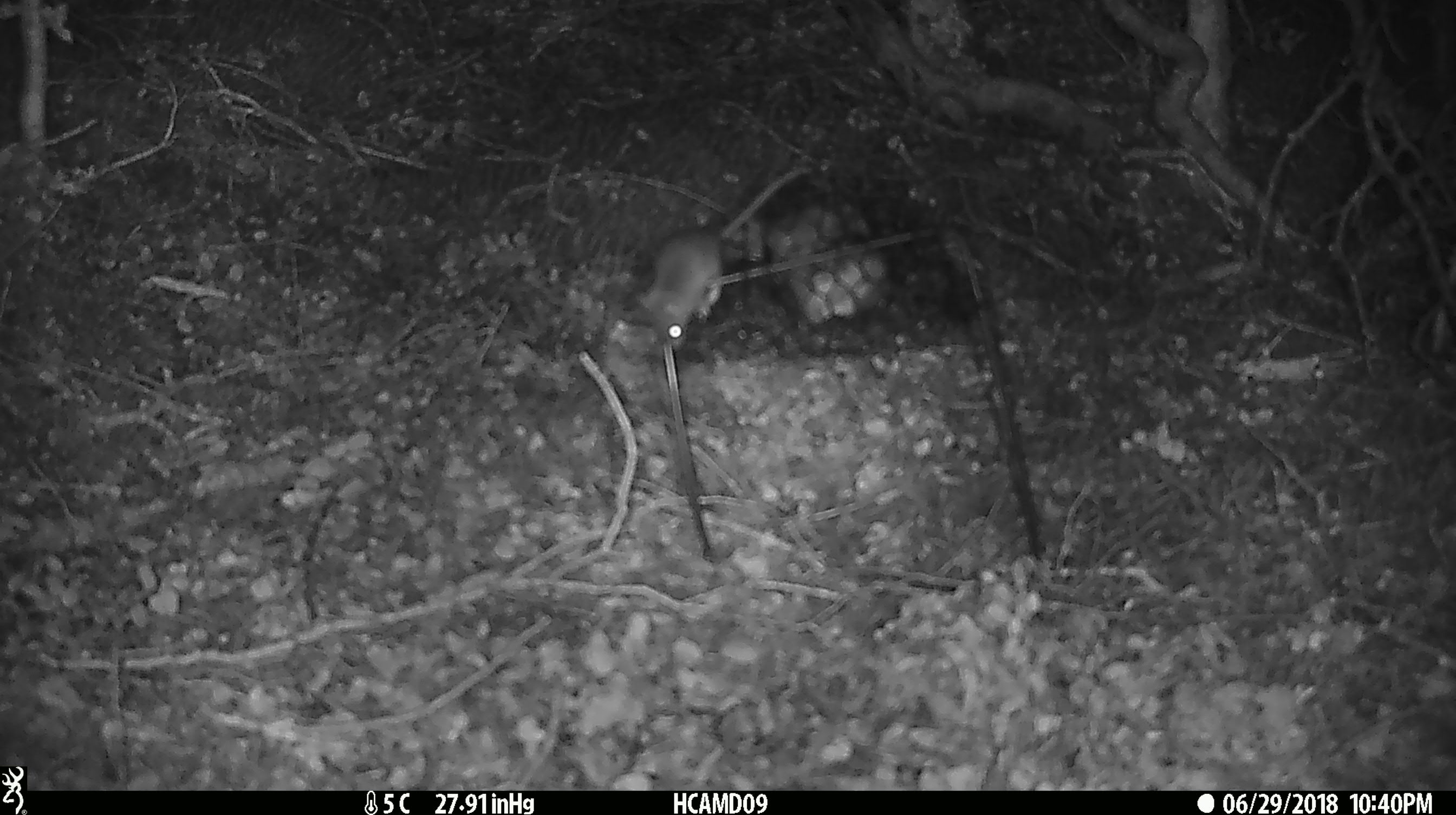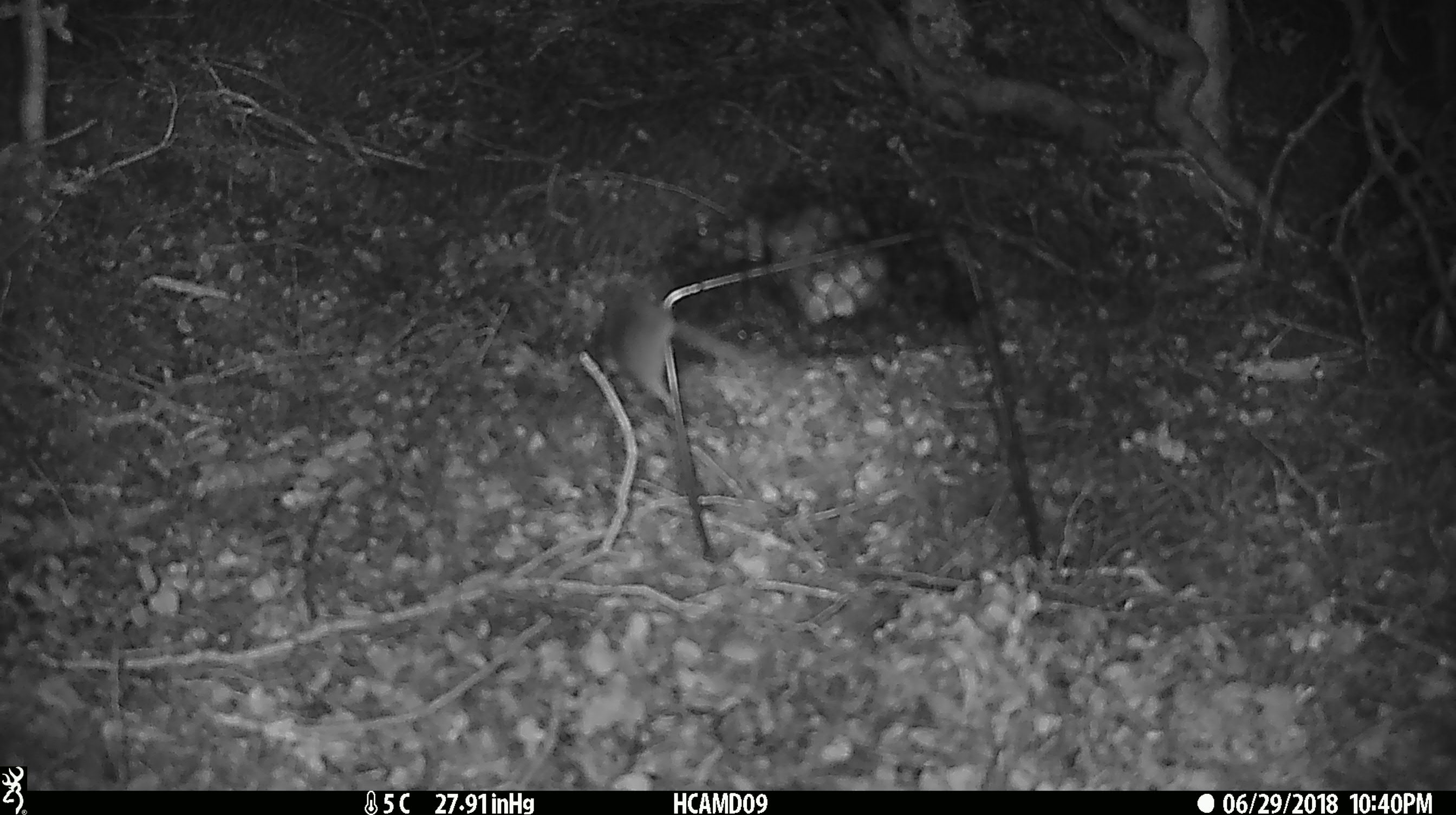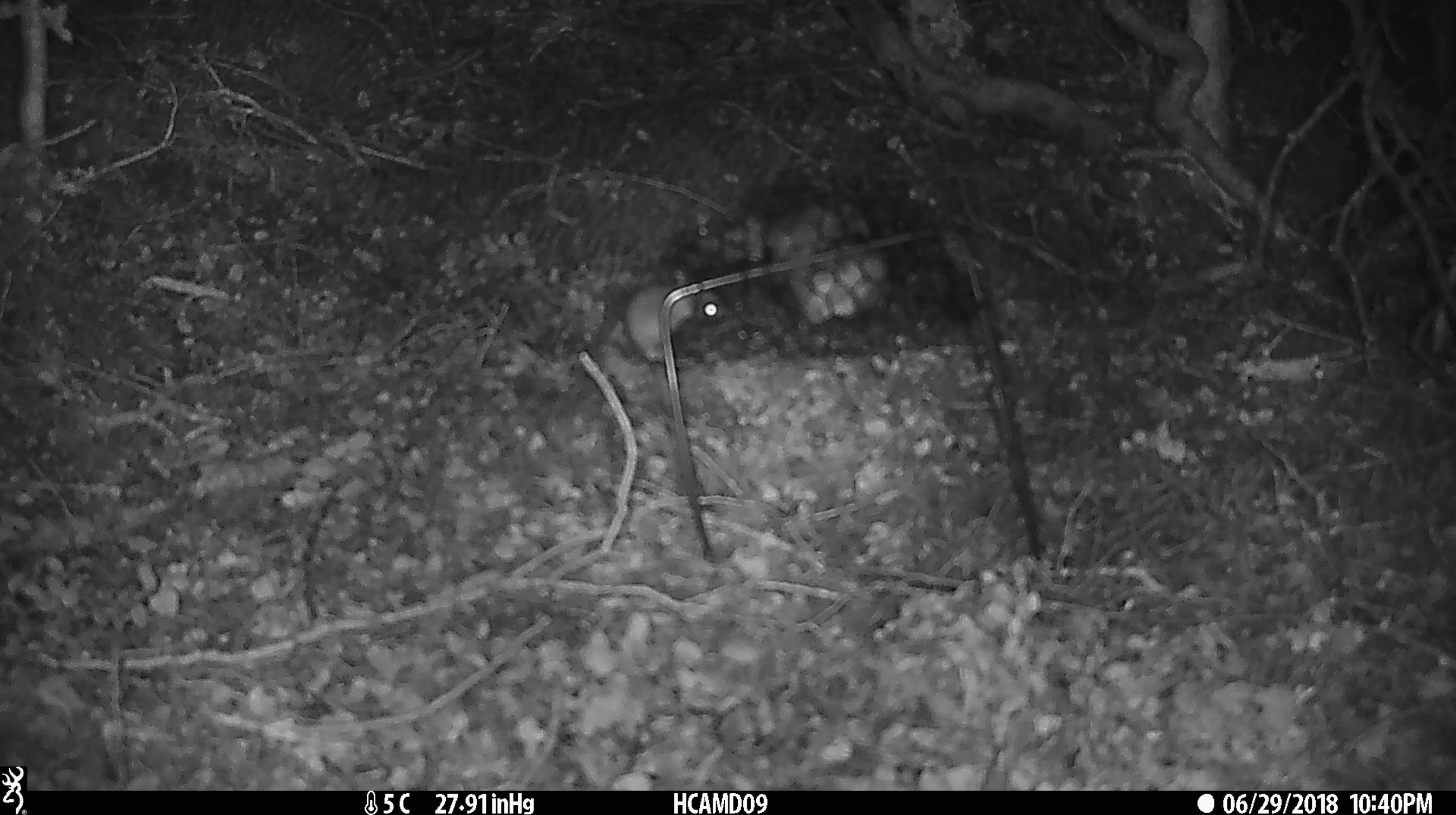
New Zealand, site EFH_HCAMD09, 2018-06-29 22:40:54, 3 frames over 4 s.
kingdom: Animalia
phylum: Chordata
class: Mammalia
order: Rodentia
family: Muridae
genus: Mus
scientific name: Mus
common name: mouse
Mouse (Mus).